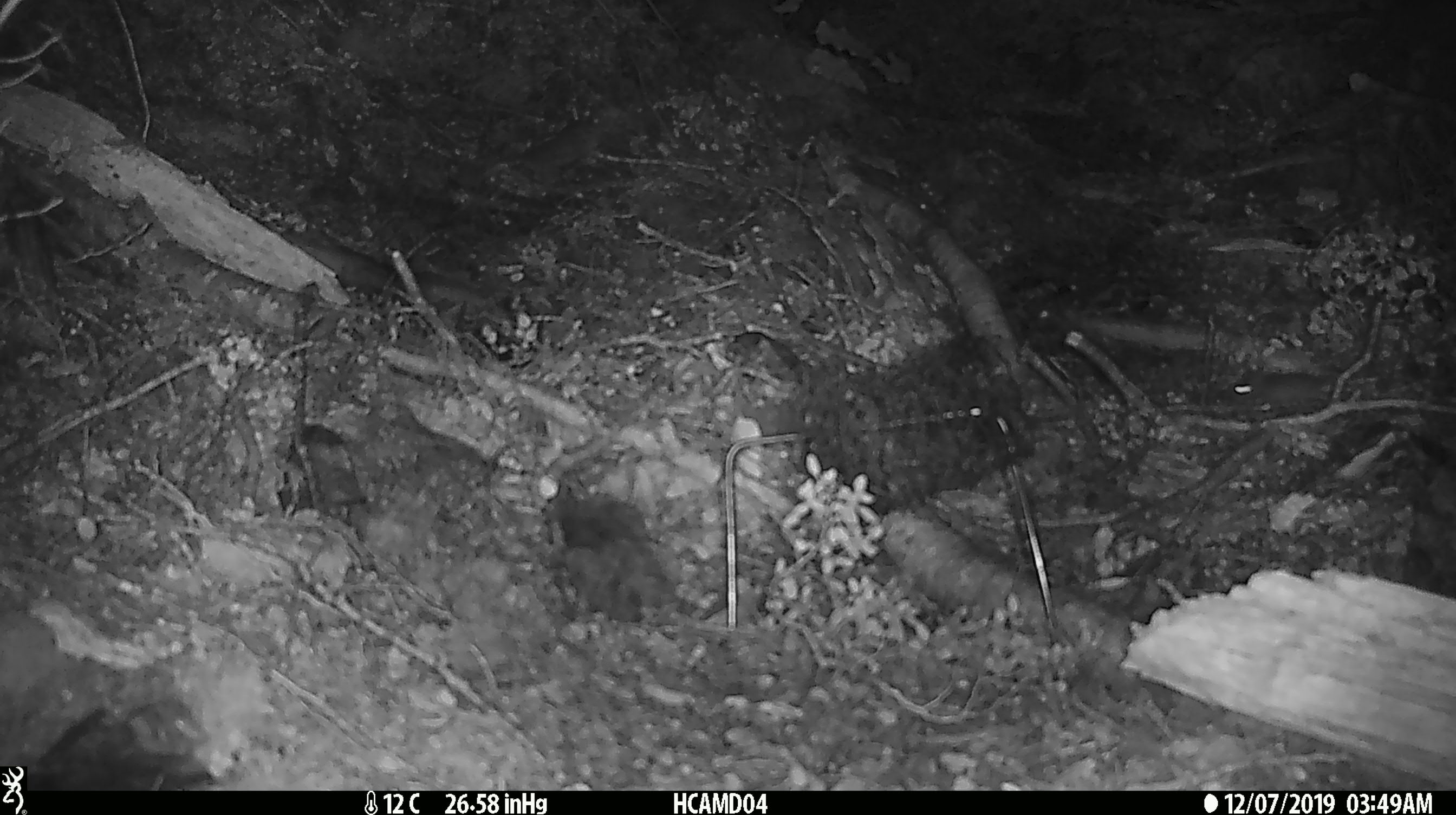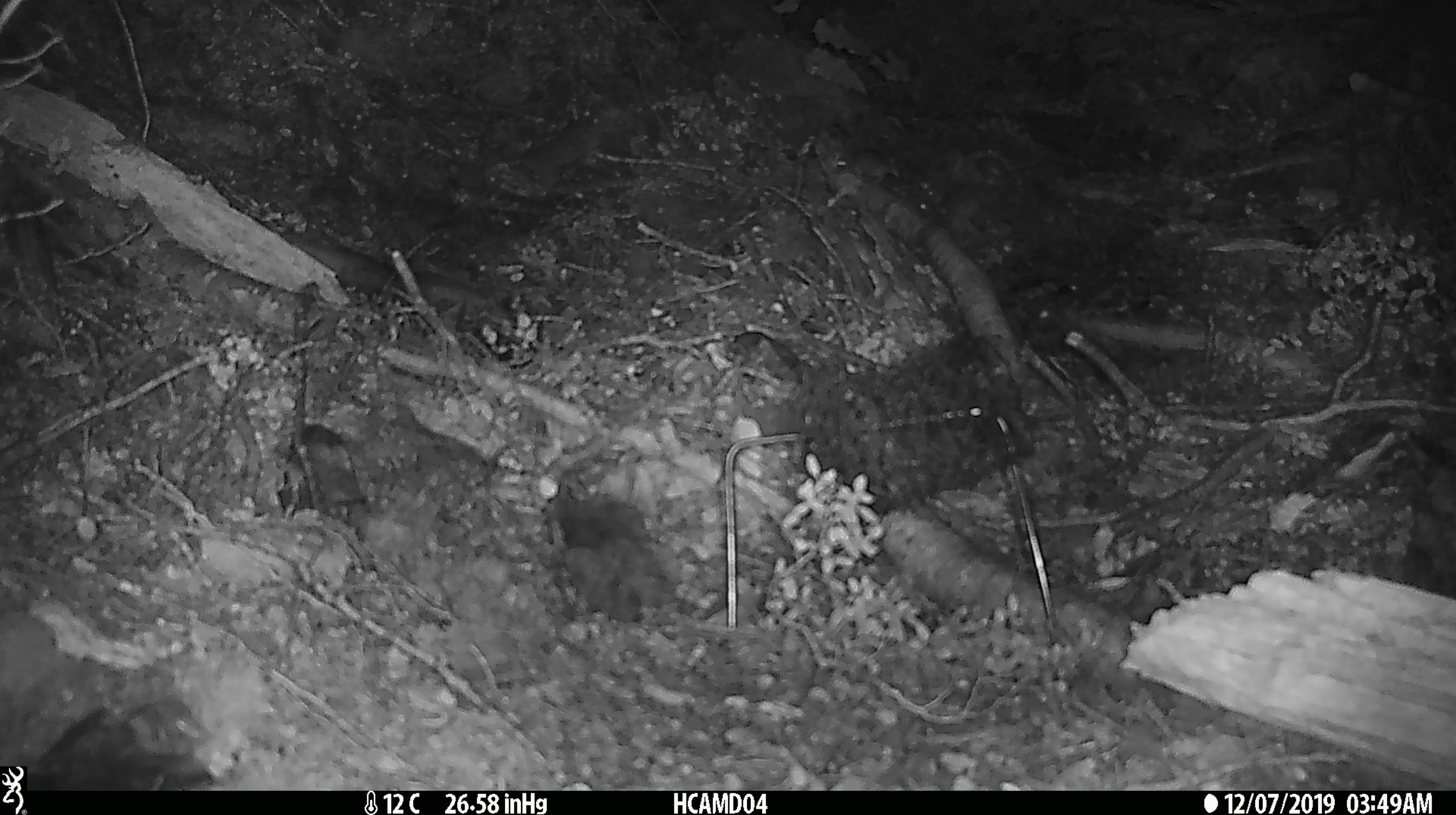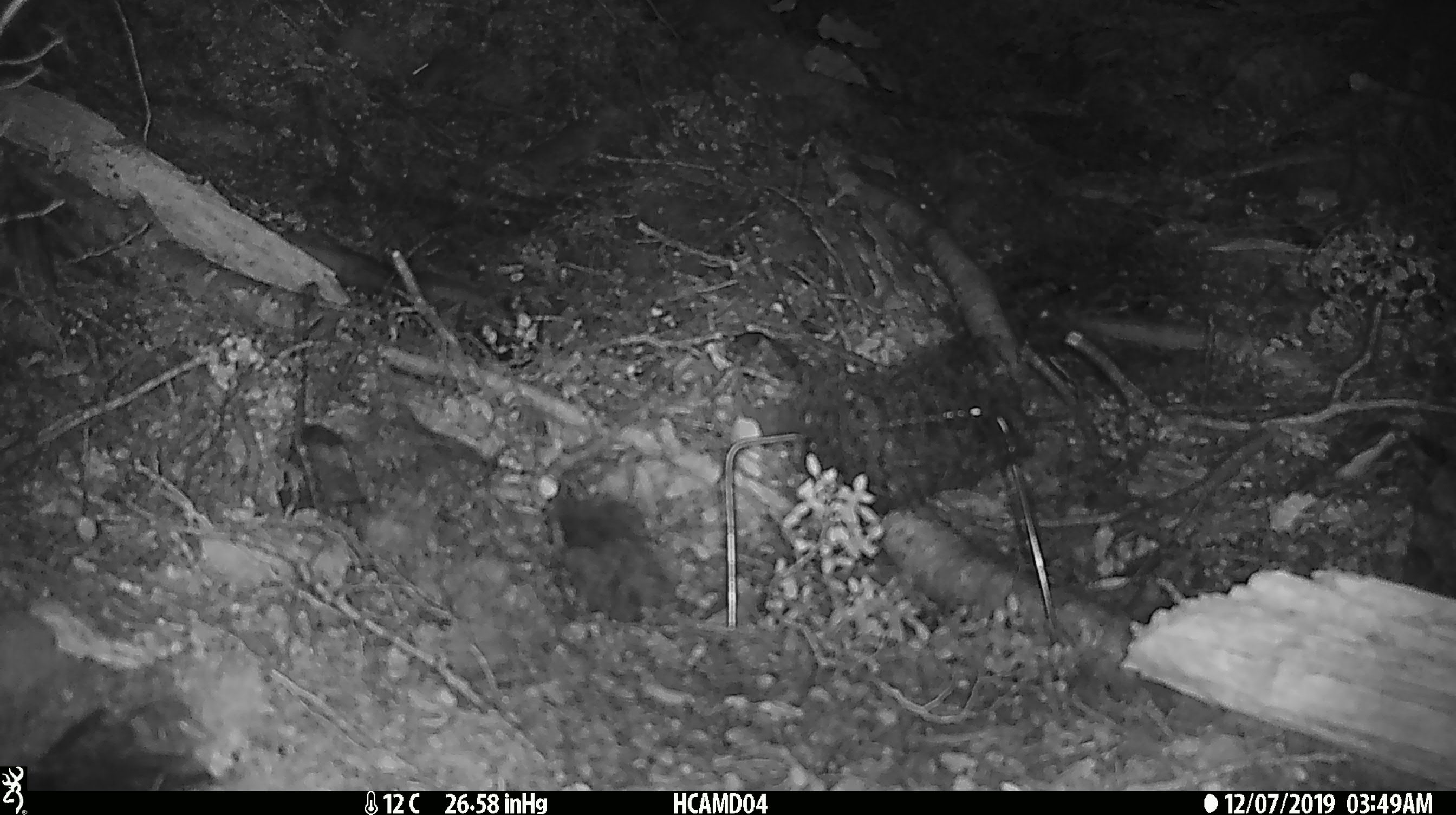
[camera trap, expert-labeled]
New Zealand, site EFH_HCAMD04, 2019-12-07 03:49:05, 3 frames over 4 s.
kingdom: Animalia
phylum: Chordata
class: Mammalia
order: Rodentia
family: Muridae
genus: Mus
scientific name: Mus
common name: mouse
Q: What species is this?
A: Mouse (Mus).